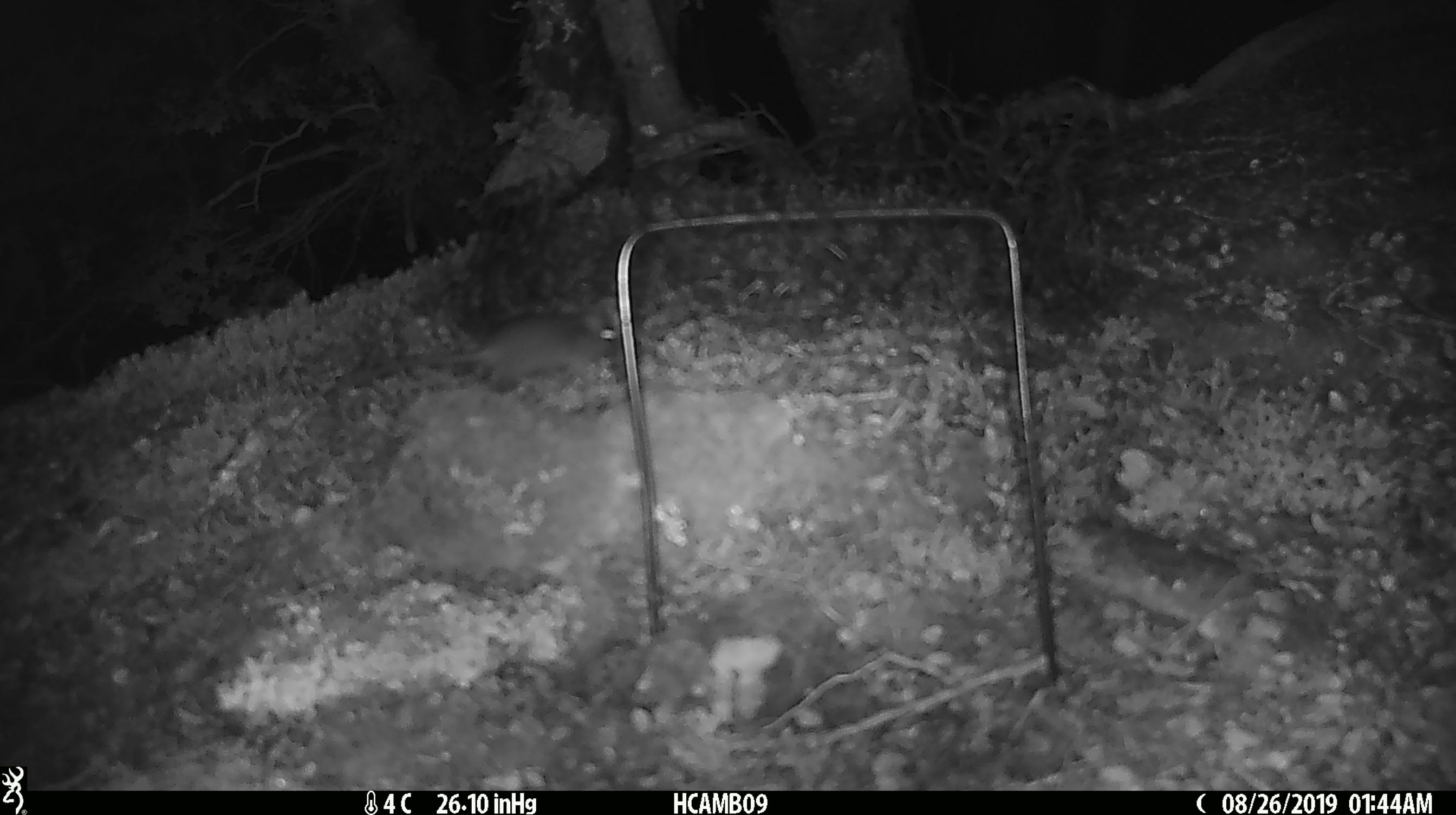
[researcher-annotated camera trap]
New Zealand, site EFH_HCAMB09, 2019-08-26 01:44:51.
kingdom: Animalia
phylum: Chordata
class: Mammalia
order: Rodentia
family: Muridae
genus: Mus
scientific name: Mus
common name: mouse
Mouse (Mus).